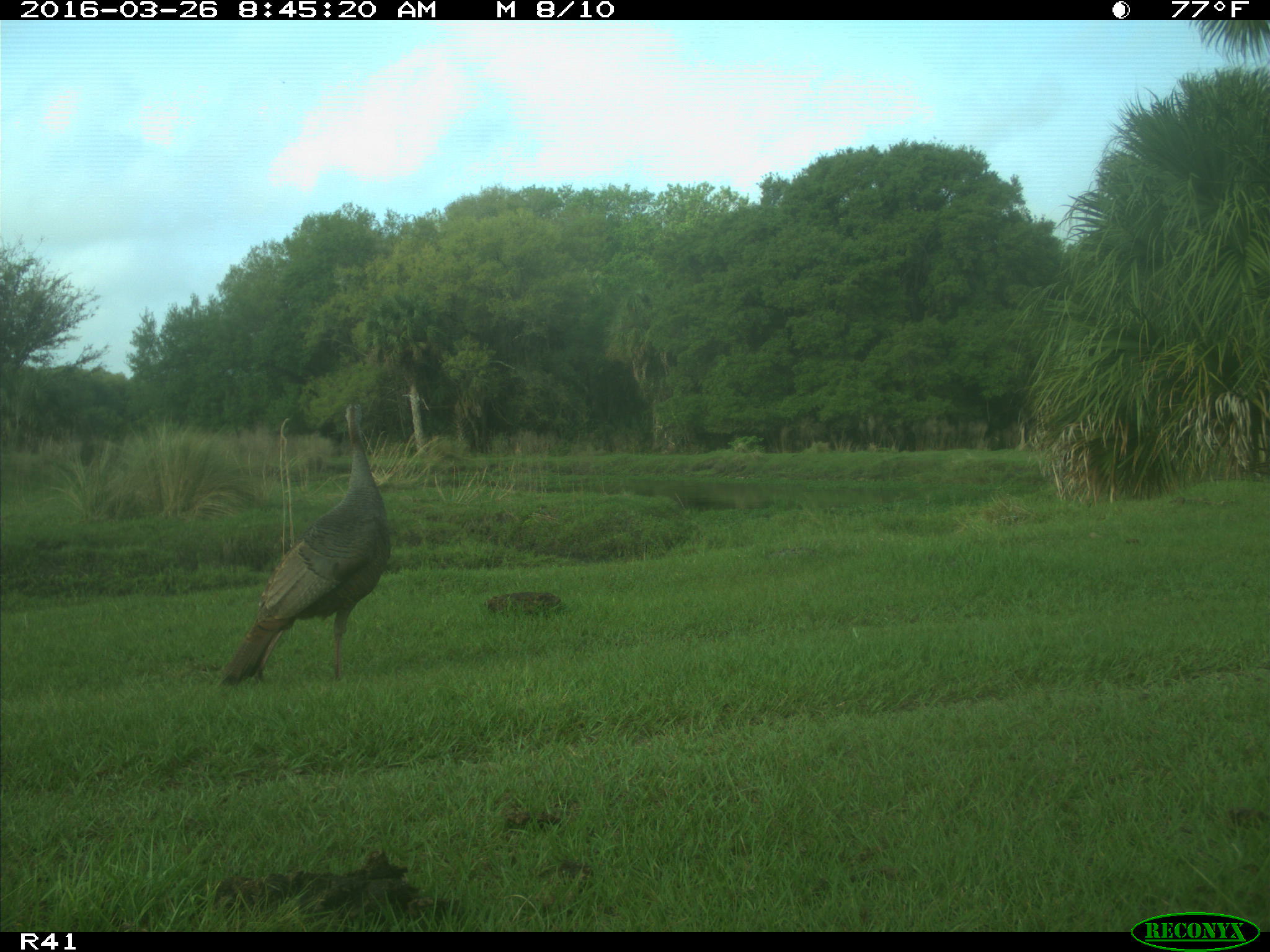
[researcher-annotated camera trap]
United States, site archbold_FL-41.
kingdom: Animalia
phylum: Chordata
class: Mammalia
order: Artiodactyla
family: Bovidae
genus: Bos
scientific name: Bos taurus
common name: domestic cow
Bos taurus (domestic cow).